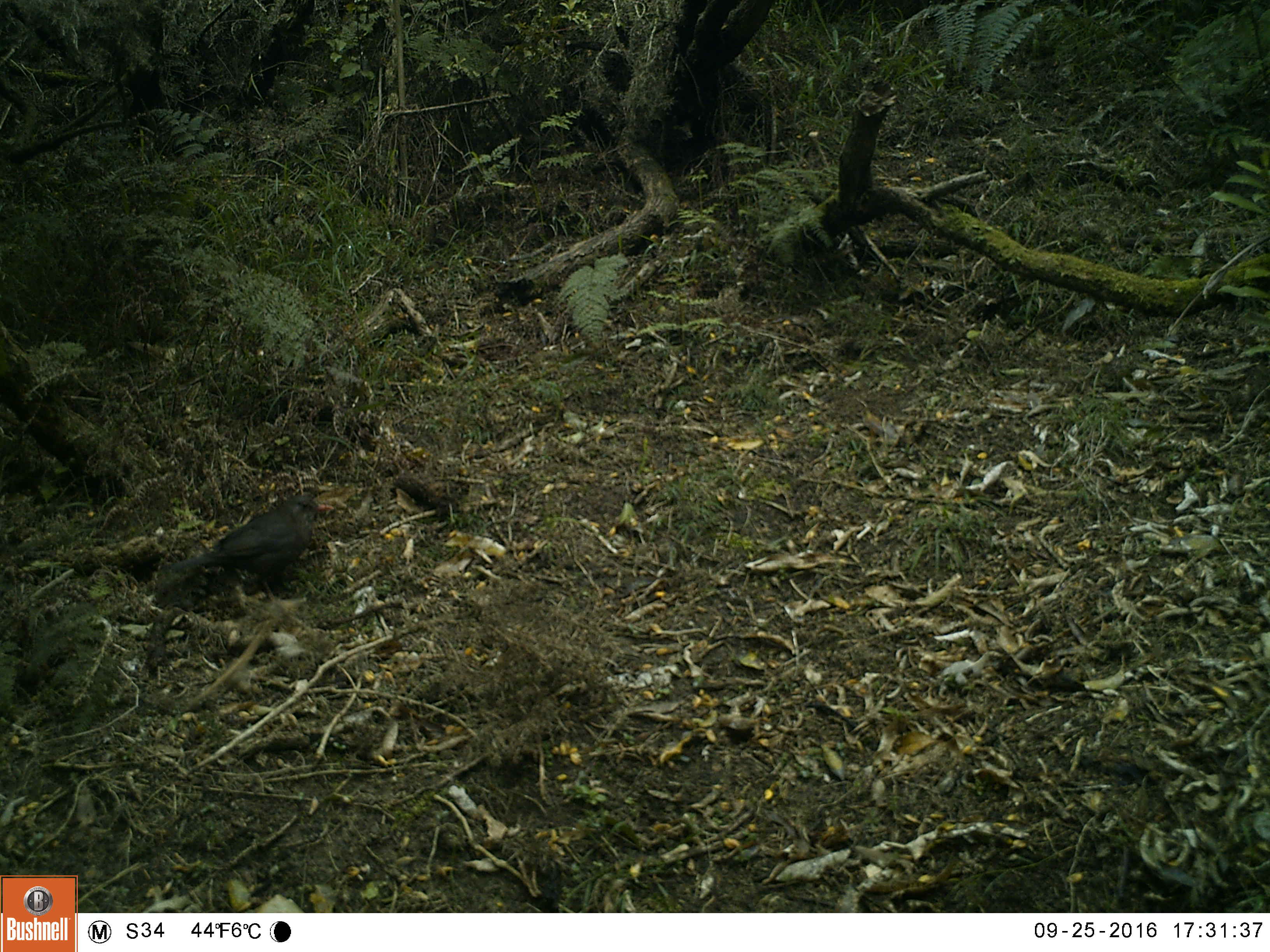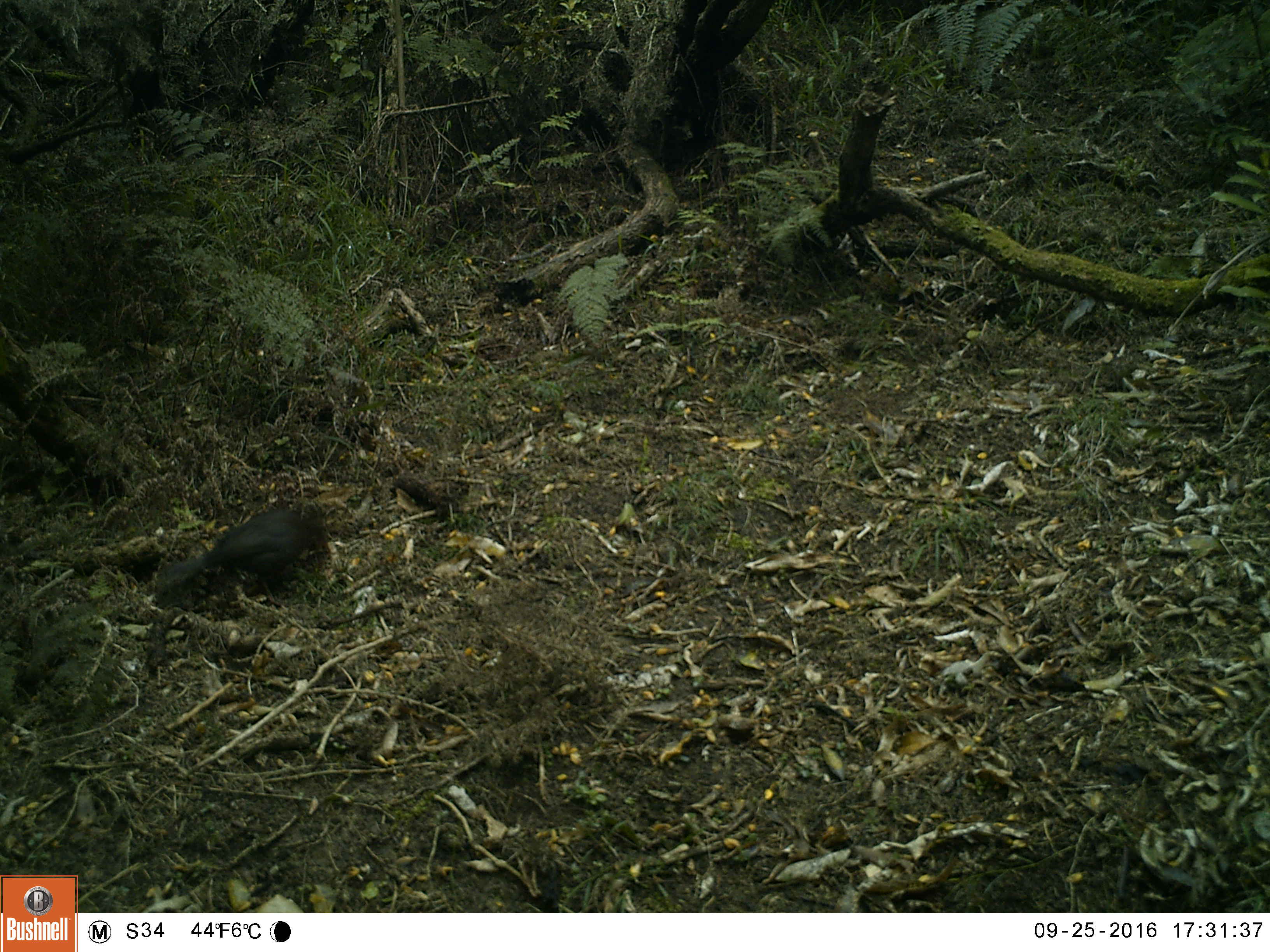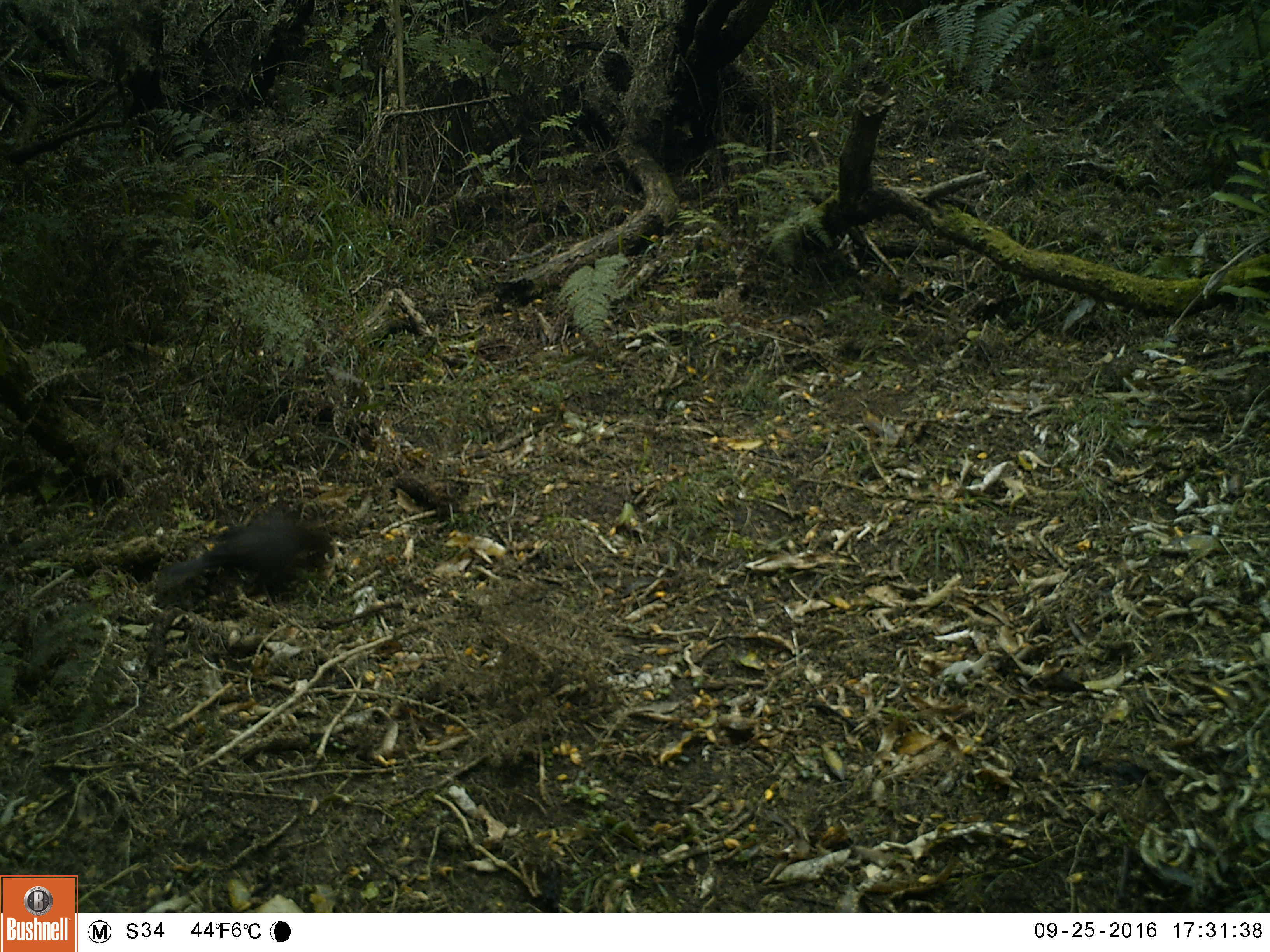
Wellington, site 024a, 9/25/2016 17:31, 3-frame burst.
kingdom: Animalia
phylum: Chordata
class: Aves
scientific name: Aves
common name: bird